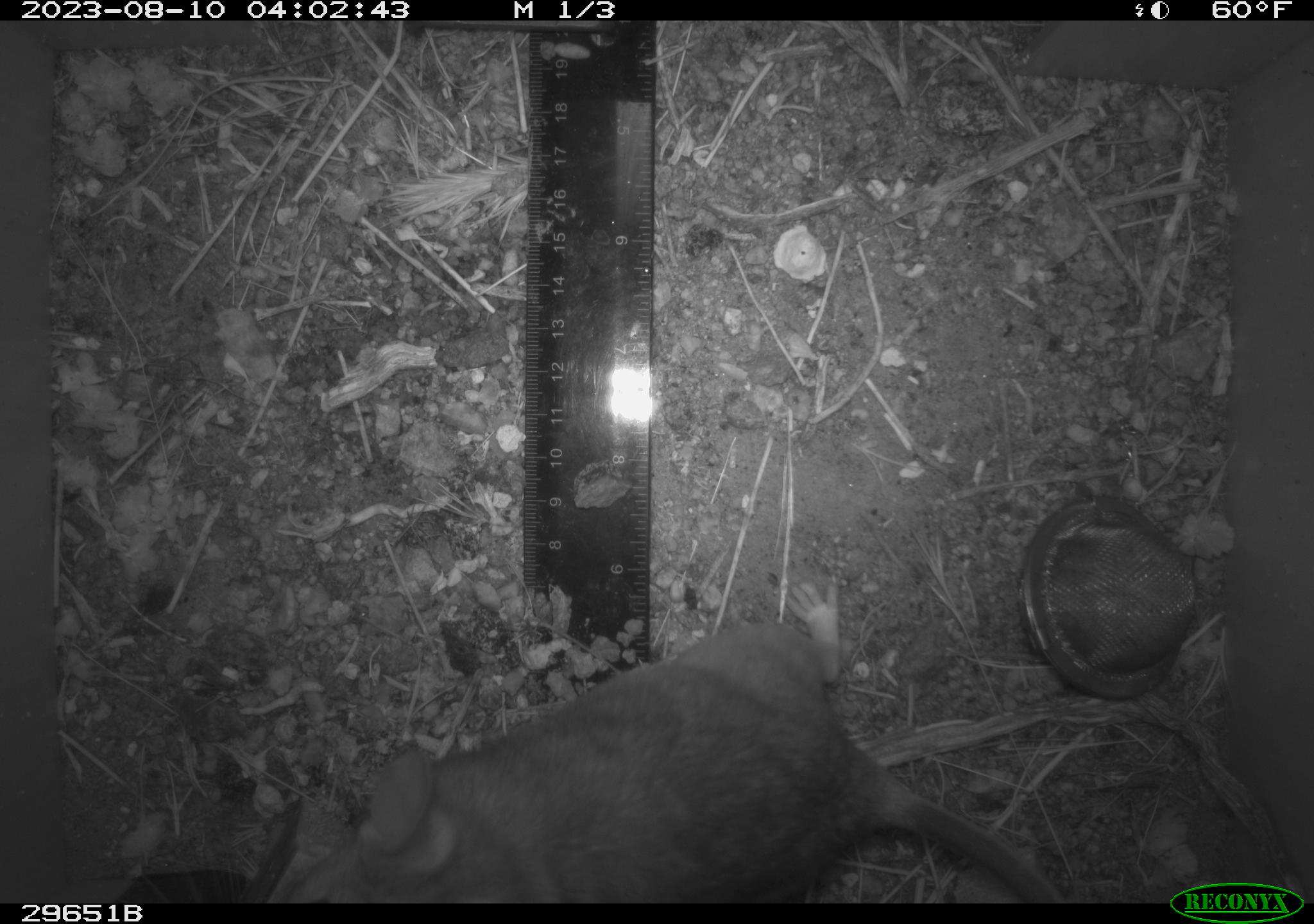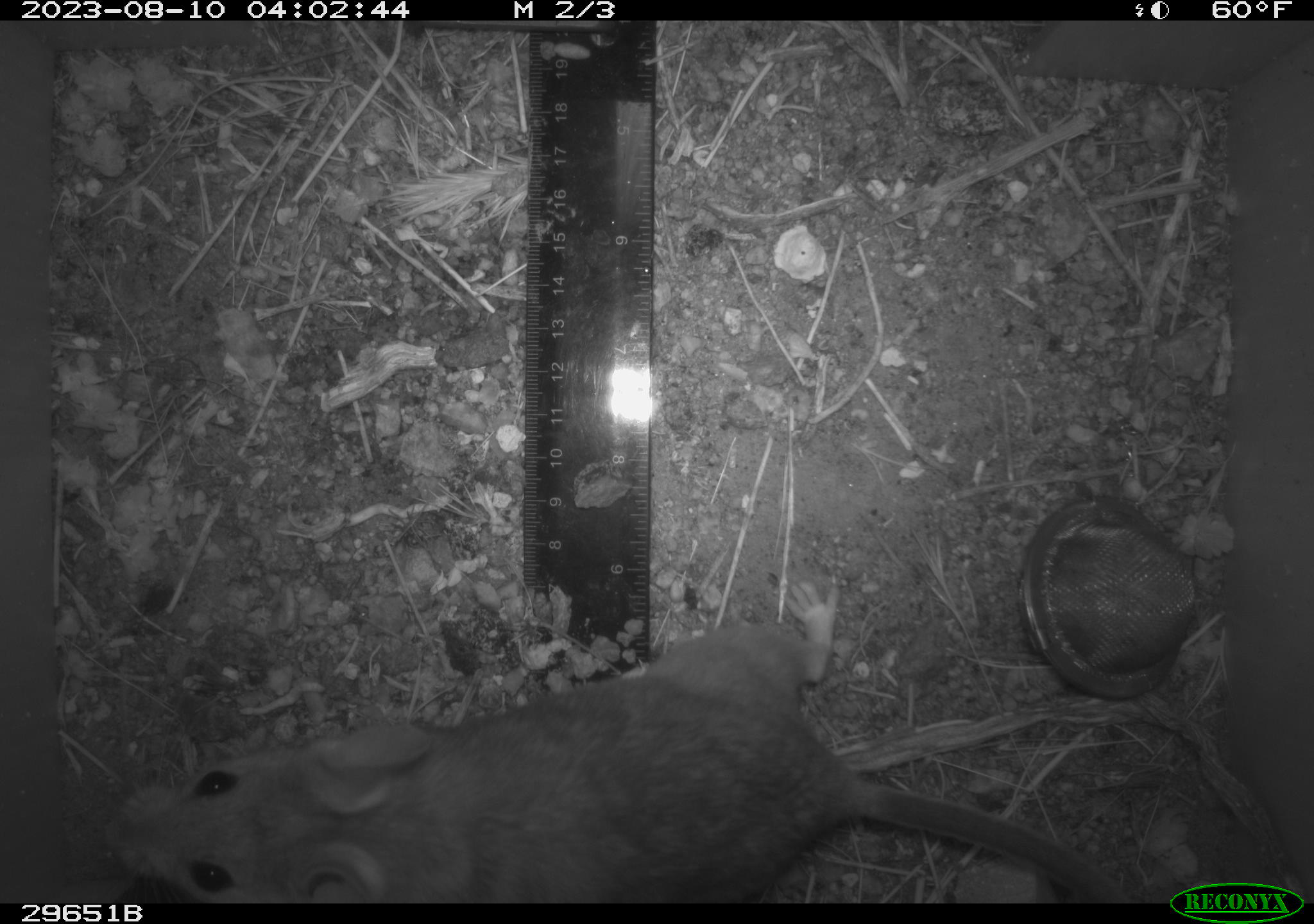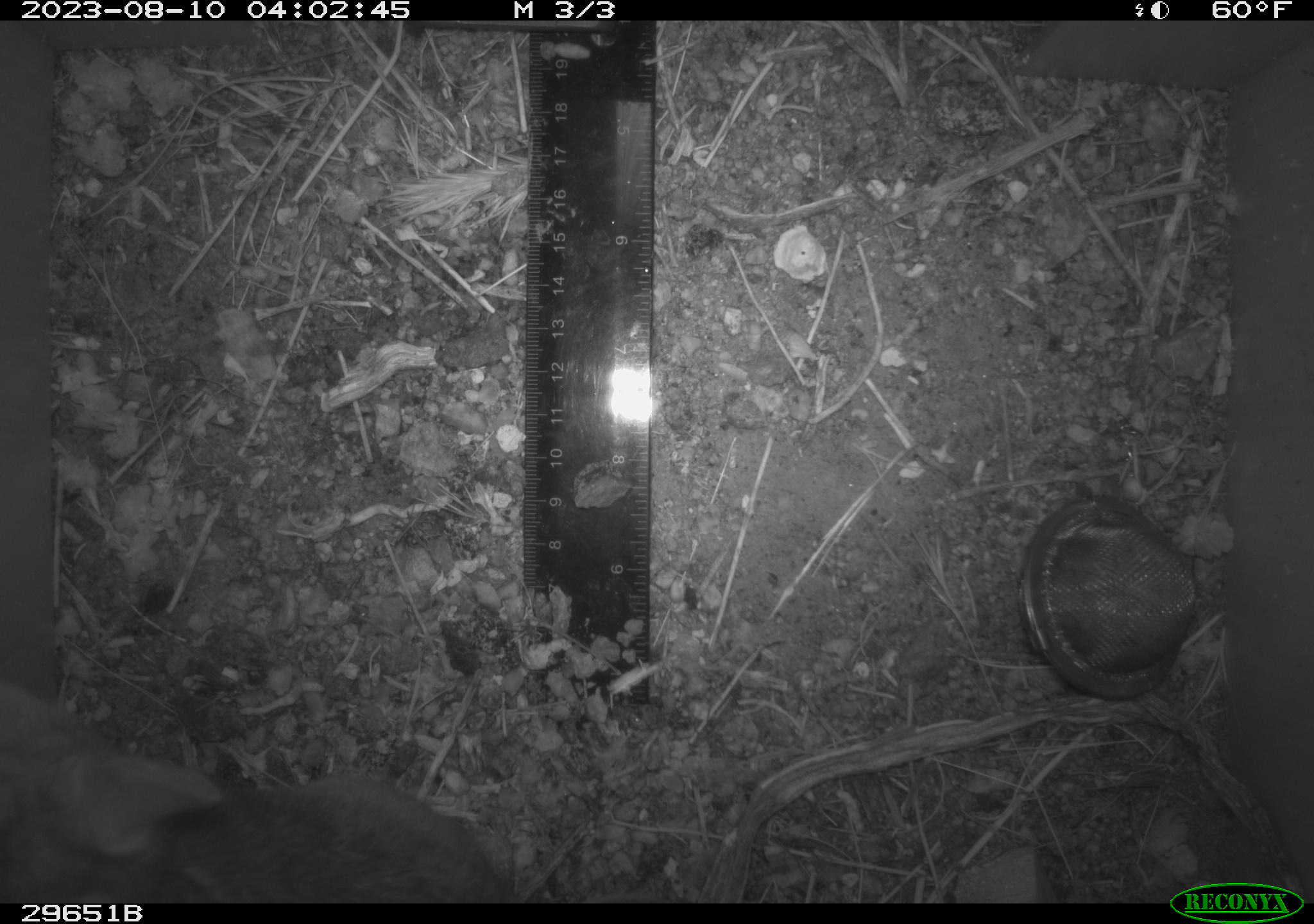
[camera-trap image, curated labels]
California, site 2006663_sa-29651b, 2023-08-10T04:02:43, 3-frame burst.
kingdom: Animalia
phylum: Chordata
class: Mammalia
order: Rodentia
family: Cricetidae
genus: Neotoma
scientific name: Neotoma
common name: pack rat or woodrat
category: neotoma species